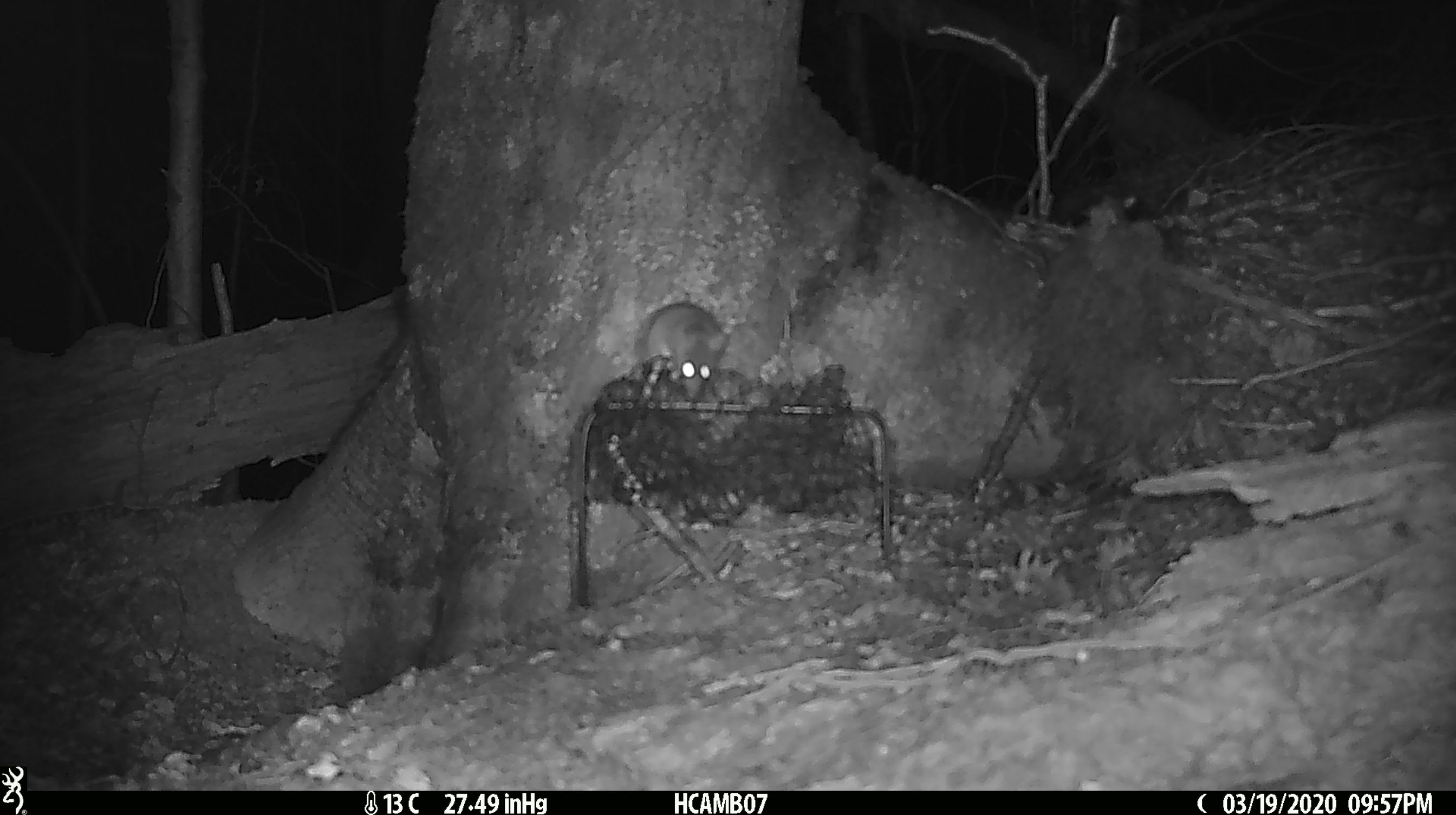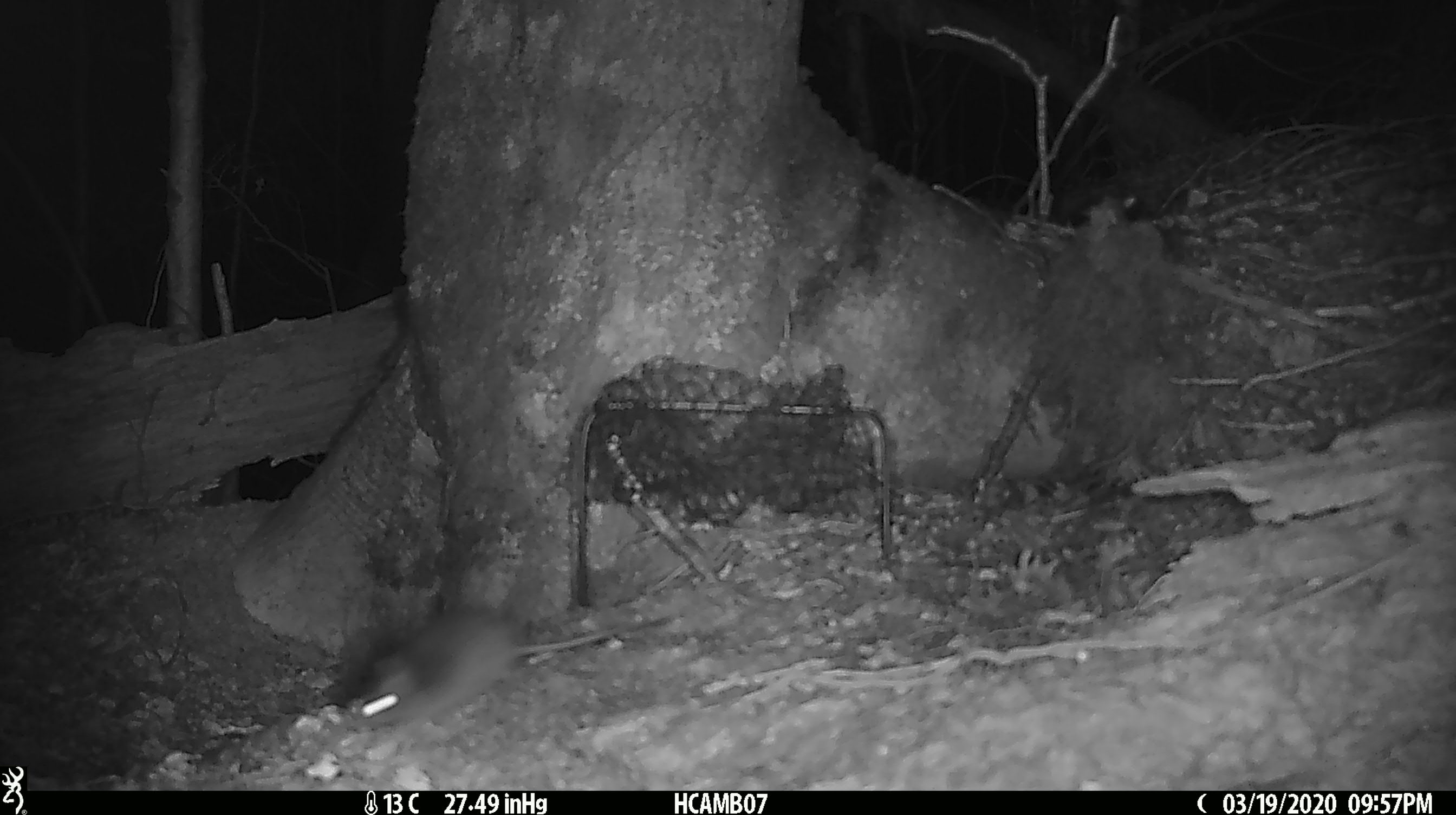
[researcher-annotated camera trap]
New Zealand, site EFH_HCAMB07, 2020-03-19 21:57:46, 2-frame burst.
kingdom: Animalia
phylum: Chordata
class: Mammalia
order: Rodentia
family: Muridae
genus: Mus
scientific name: Mus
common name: mouse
Mouse (Mus).